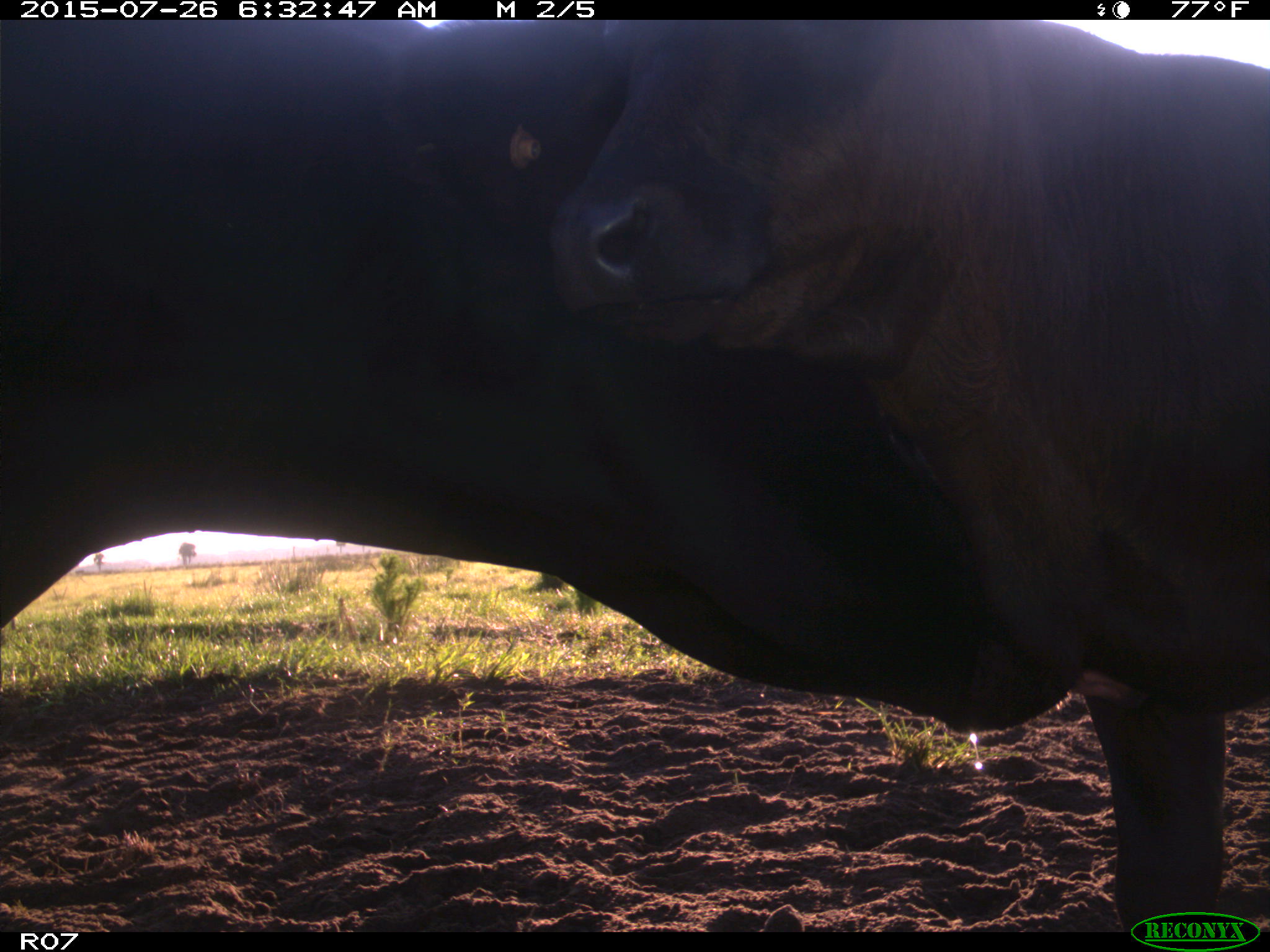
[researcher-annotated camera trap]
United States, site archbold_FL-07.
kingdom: Animalia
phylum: Chordata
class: Mammalia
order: Artiodactyla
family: Bovidae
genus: Bos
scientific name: Bos taurus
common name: domestic cow